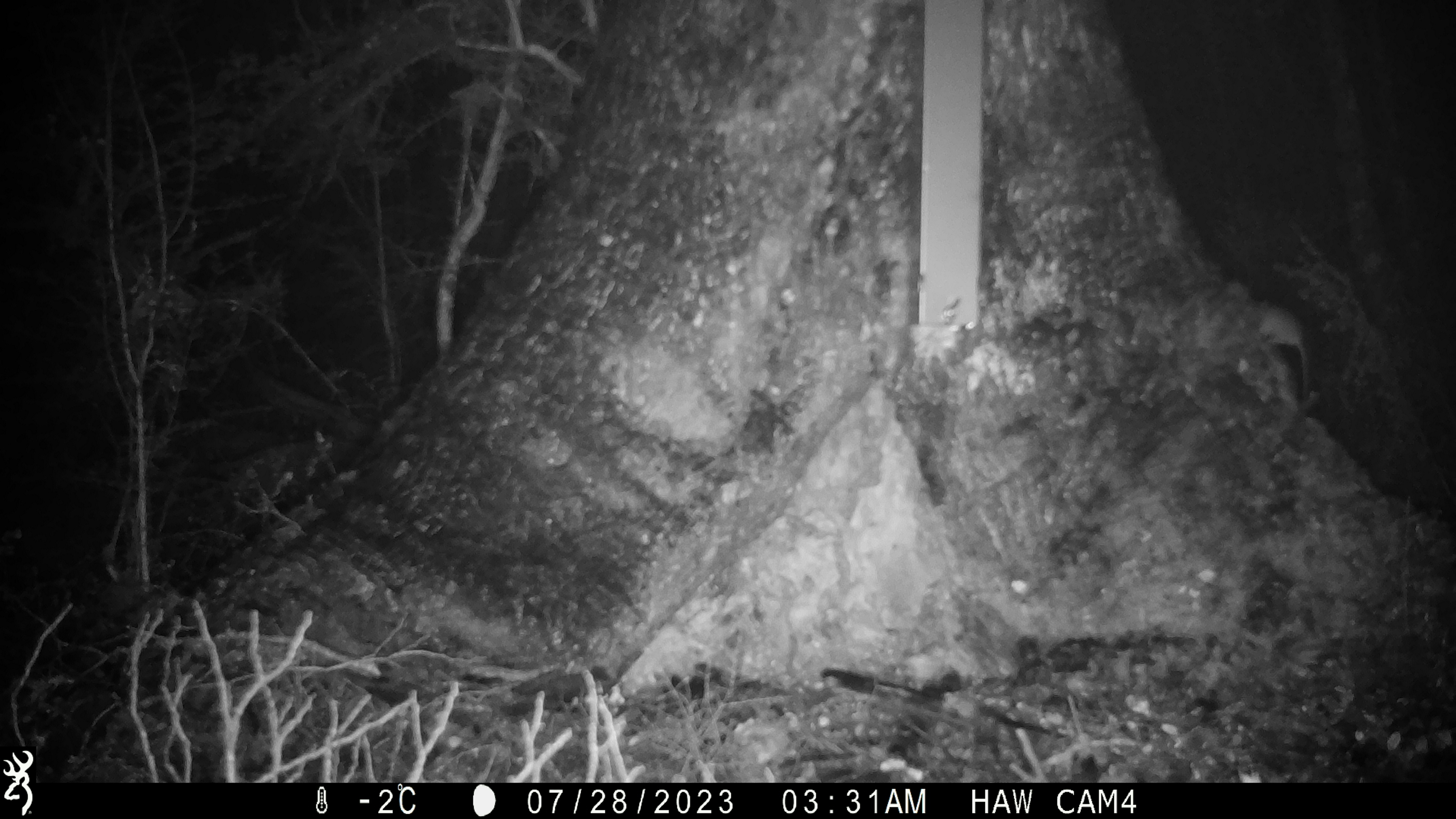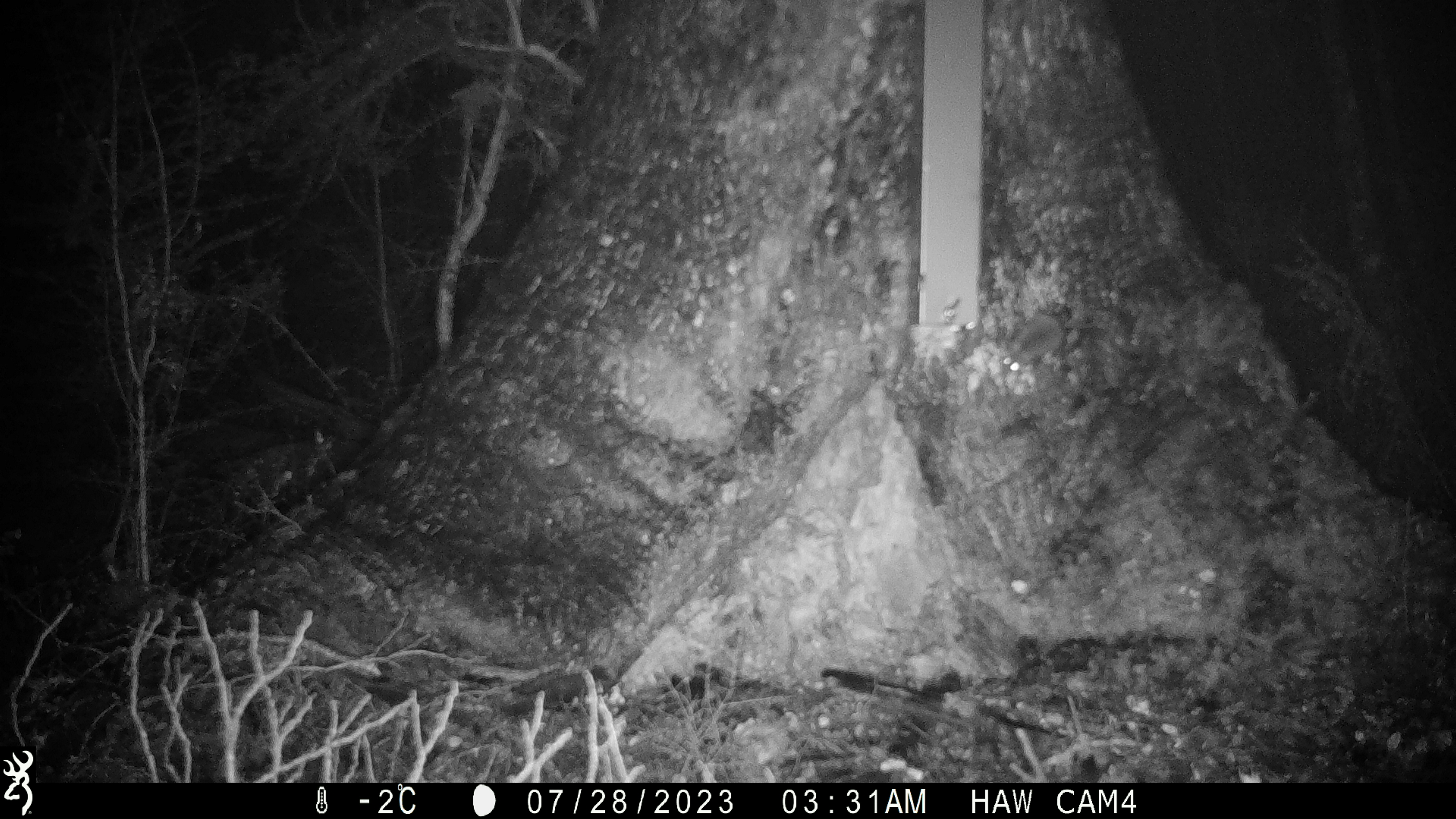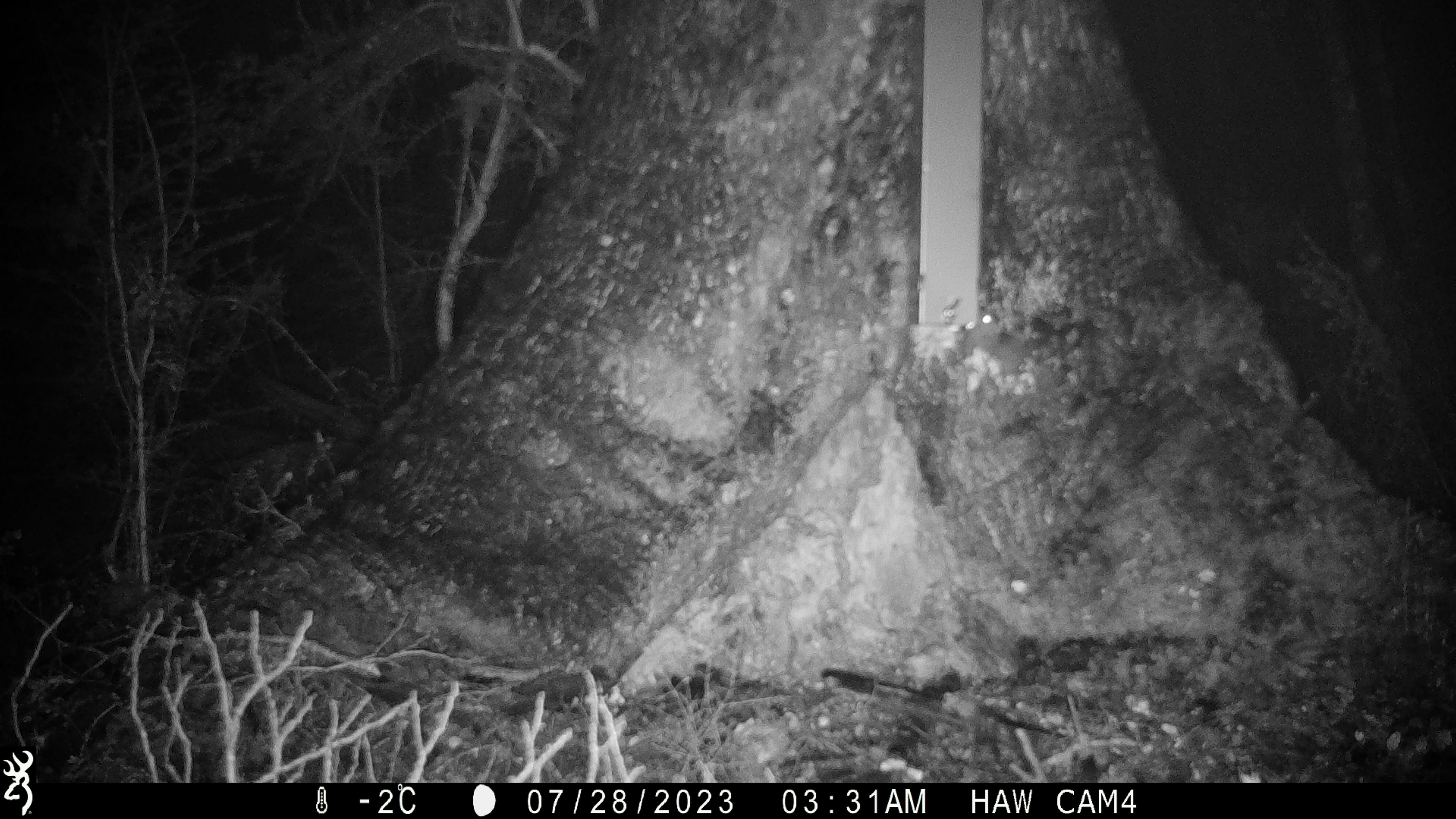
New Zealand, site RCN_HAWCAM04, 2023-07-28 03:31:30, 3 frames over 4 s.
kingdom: Animalia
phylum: Chordata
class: Mammalia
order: Rodentia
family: Muridae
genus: Mus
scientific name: Mus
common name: mouse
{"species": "mouse (Mus)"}